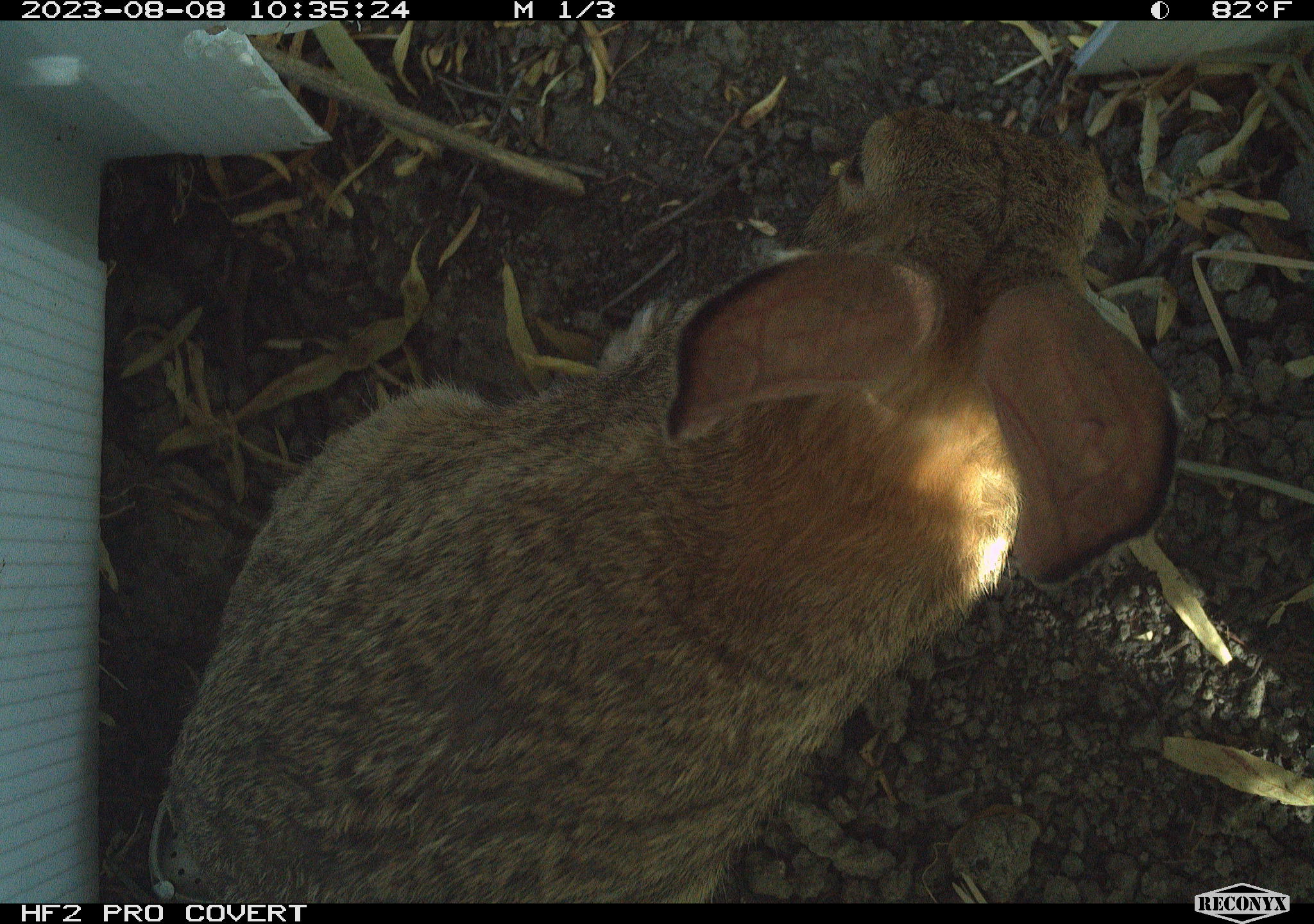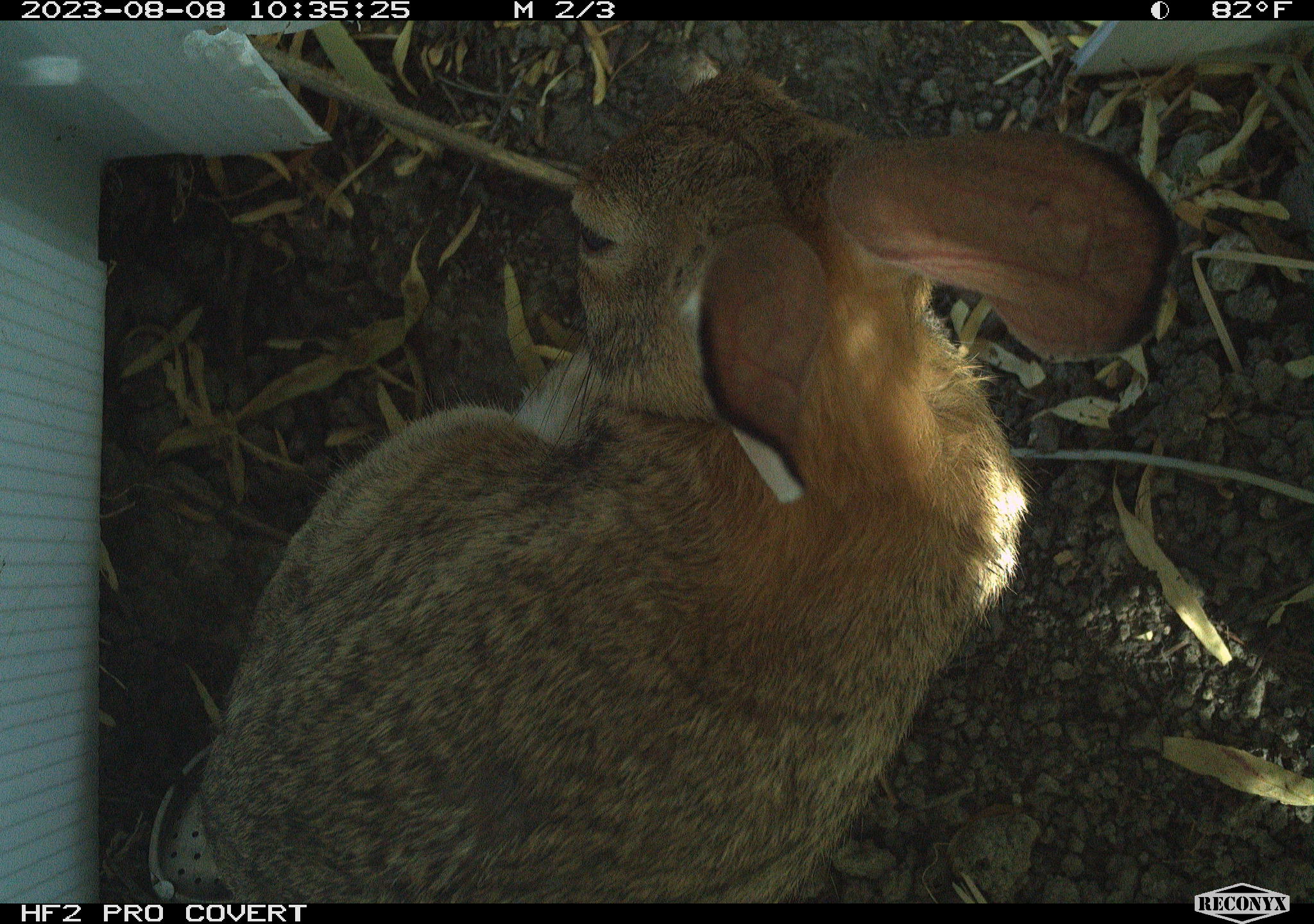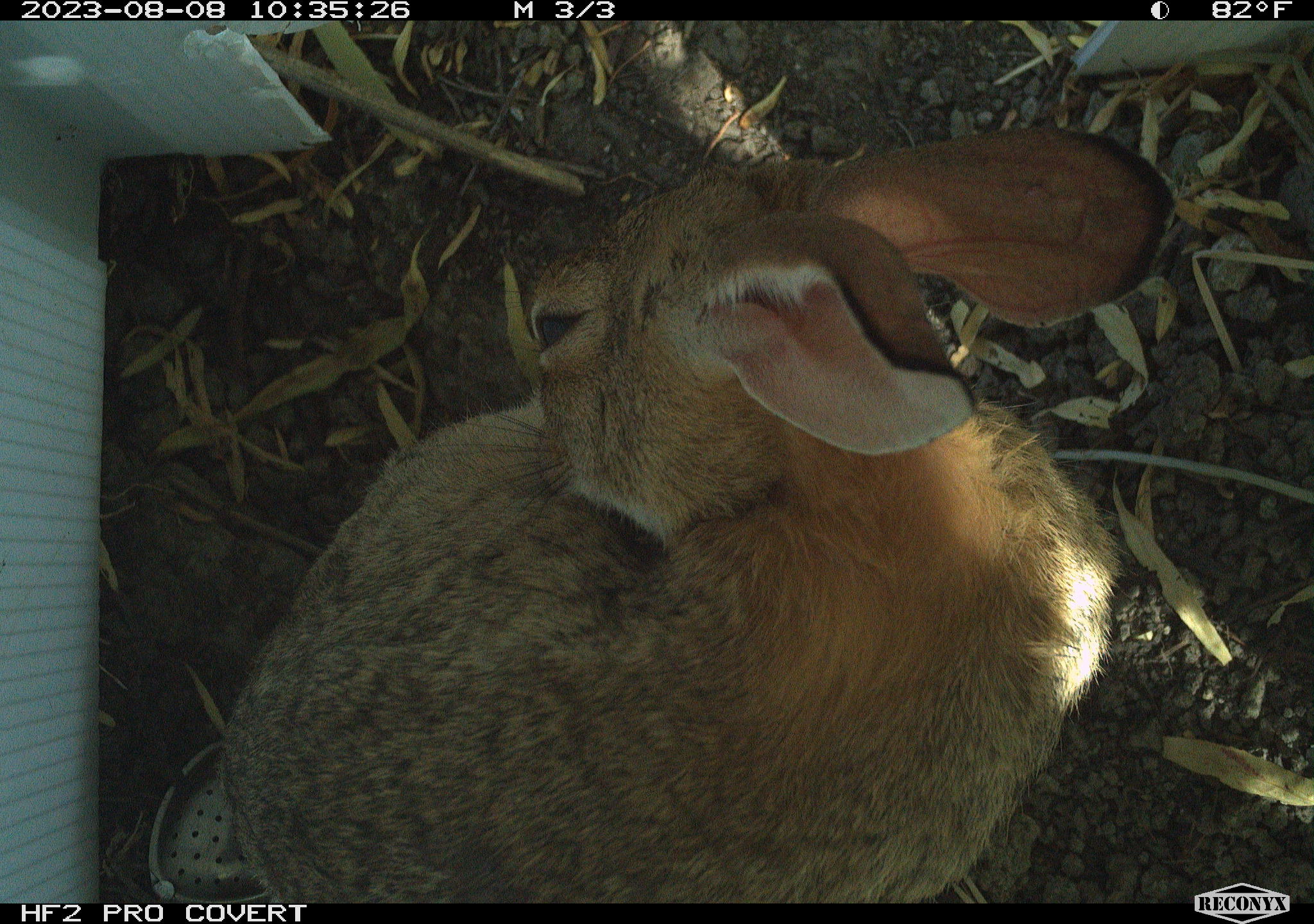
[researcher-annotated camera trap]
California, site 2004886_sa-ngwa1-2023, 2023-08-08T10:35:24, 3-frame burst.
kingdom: Animalia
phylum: Chordata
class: Mammalia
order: Lagomorpha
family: Leporidae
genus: Sylvilagus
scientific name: Sylvilagus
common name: cottontail rabbits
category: sylvilagus species